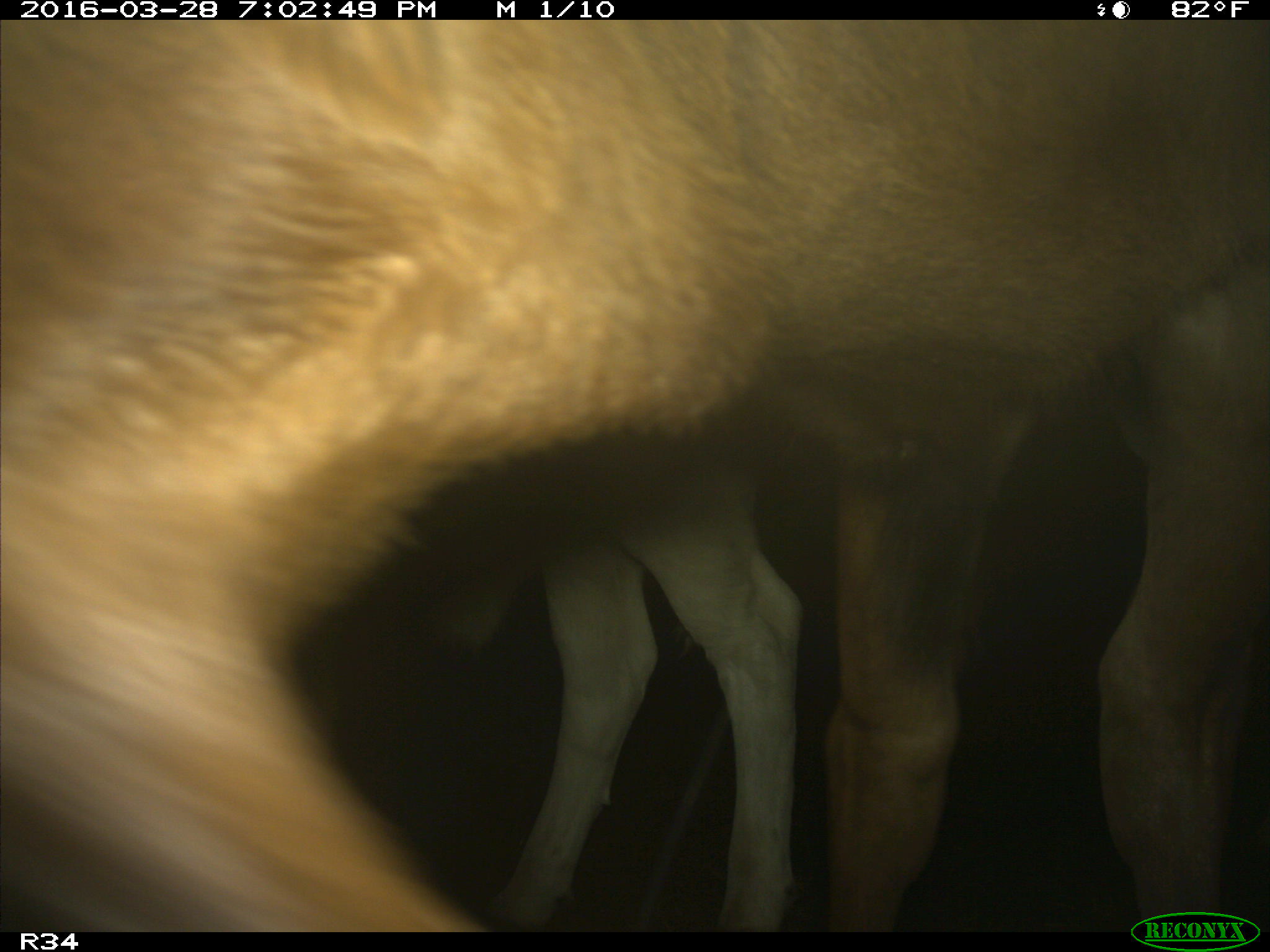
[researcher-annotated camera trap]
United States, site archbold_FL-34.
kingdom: Animalia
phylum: Chordata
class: Mammalia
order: Artiodactyla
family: Bovidae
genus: Bos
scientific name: Bos taurus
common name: domestic cow